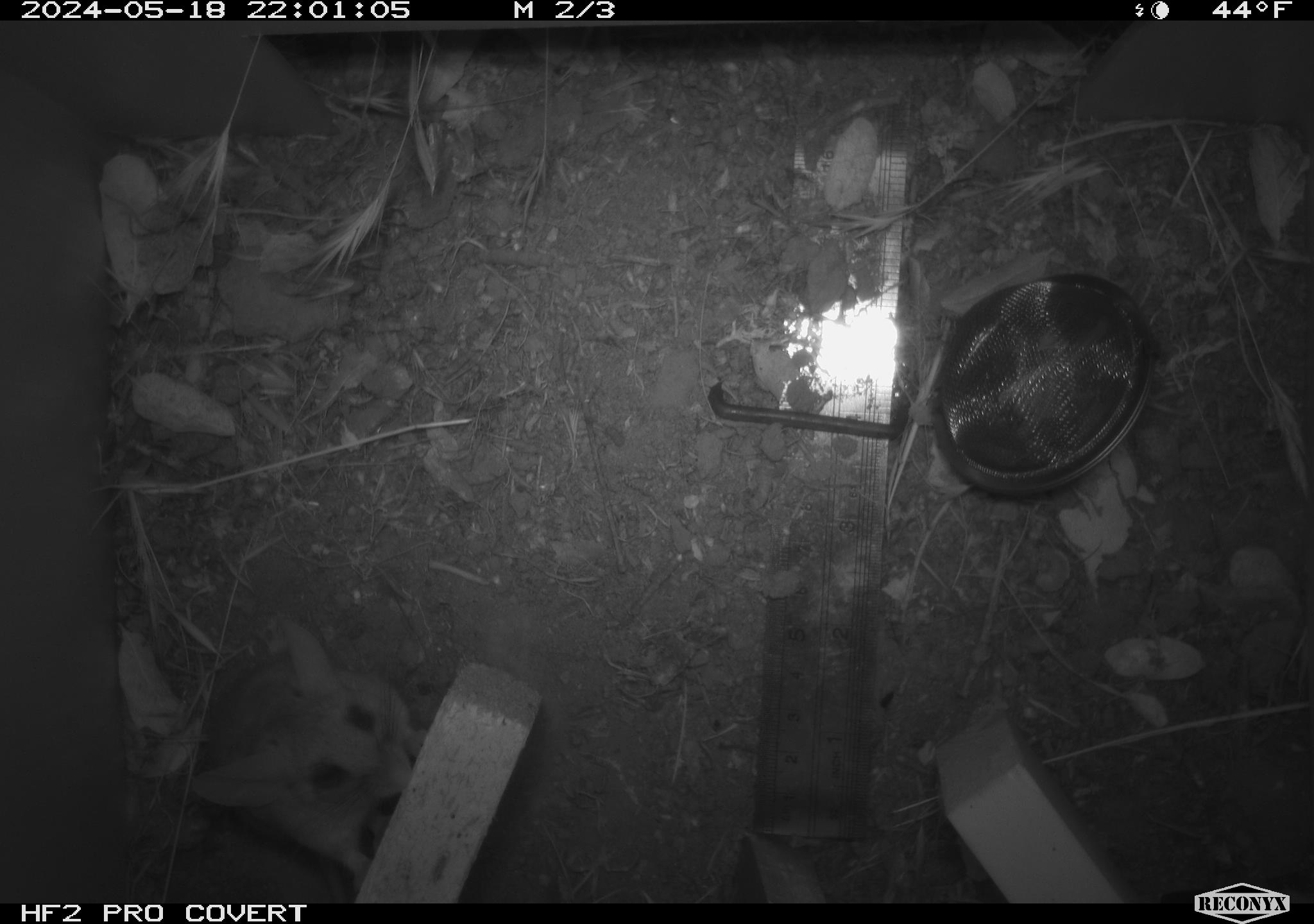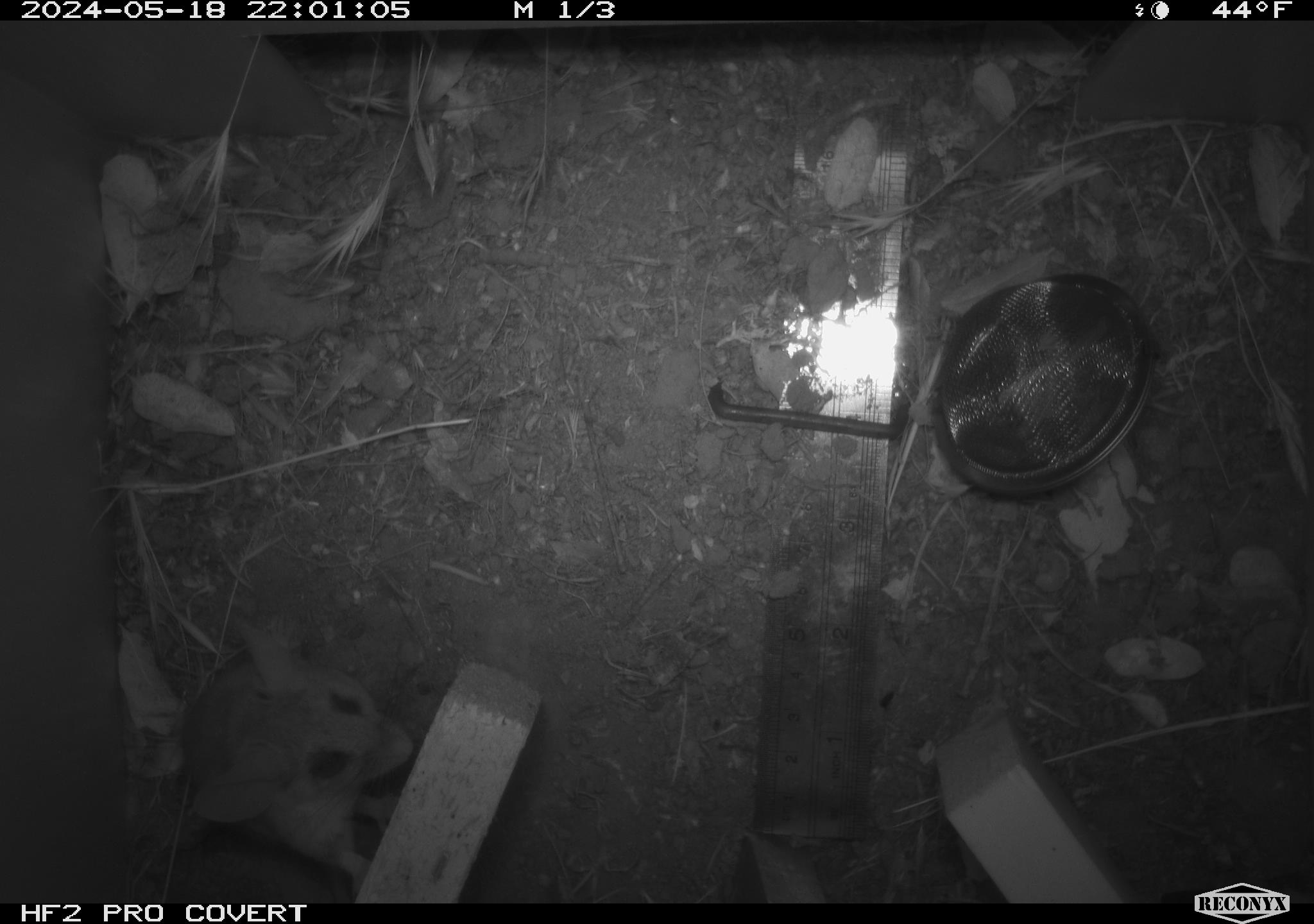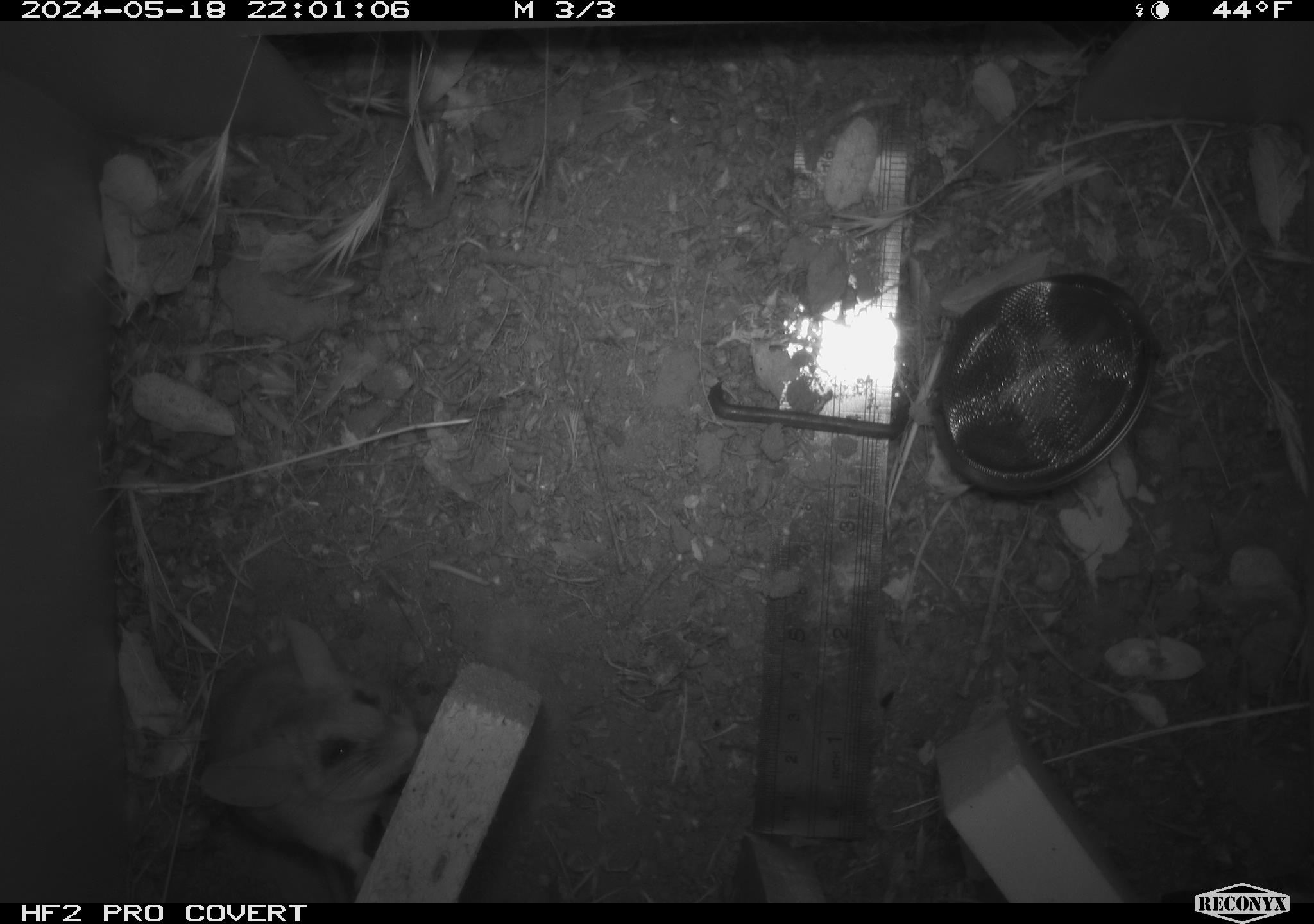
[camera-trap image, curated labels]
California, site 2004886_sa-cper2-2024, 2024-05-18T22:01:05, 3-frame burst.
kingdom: Animalia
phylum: Chordata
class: Mammalia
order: Rodentia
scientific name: Rodentia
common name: rodent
Rodent (Rodentia).